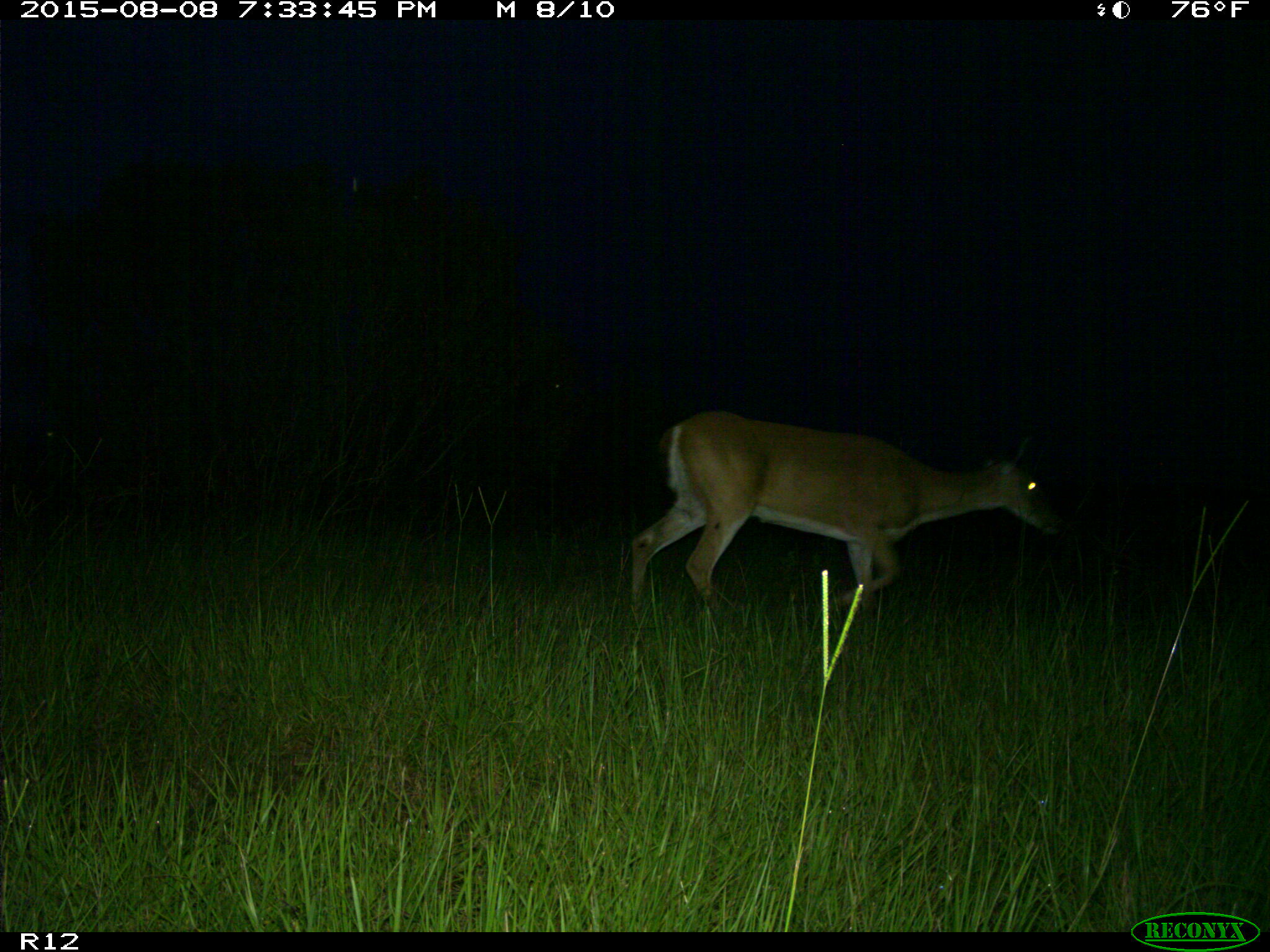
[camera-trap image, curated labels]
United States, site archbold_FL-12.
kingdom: Animalia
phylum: Chordata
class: Mammalia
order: Artiodactyla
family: Cervidae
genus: Odocoileus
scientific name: Odocoileus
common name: deer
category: unidentified deer